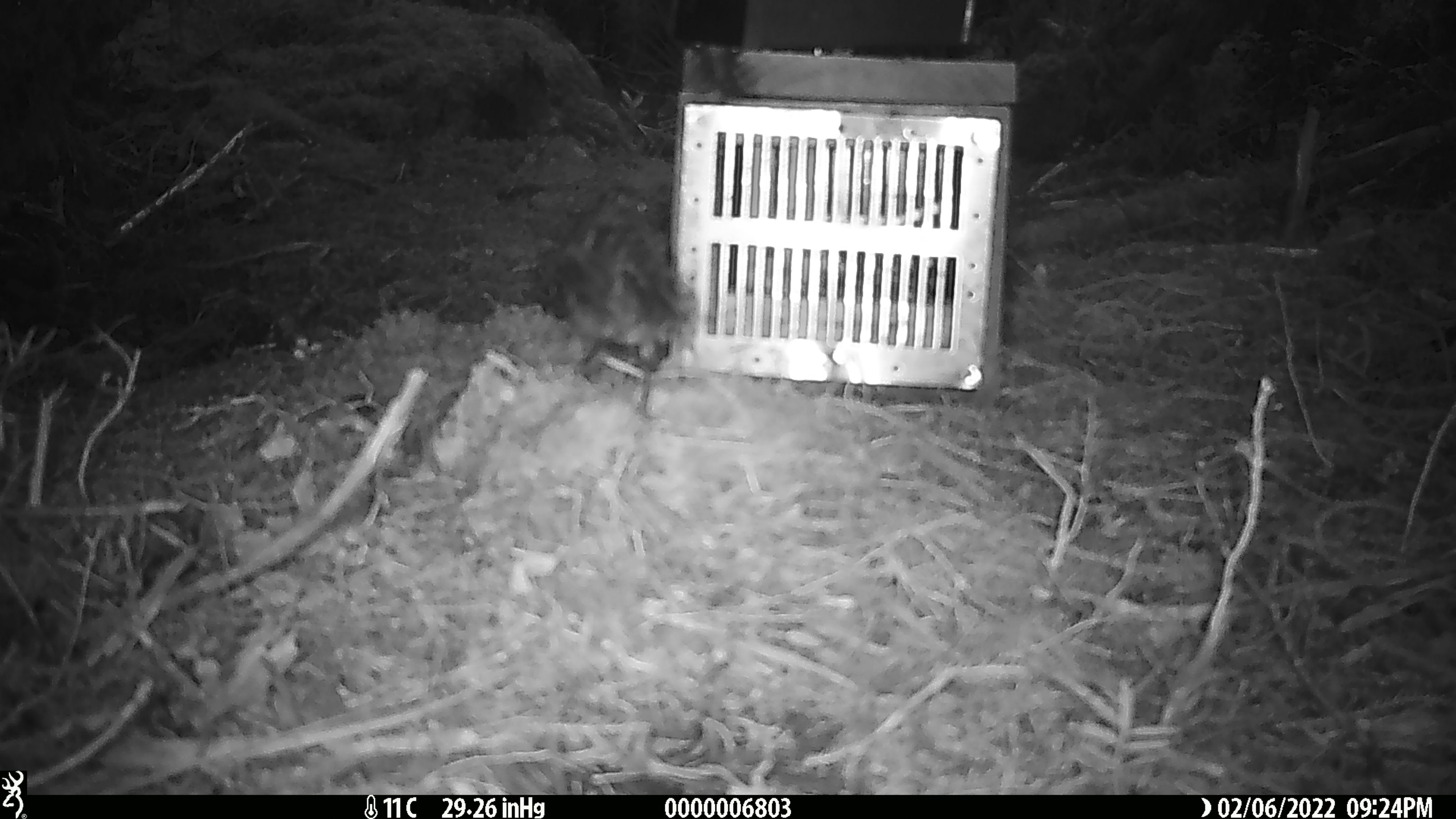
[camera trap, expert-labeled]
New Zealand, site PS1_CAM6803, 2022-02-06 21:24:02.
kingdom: Animalia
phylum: Chordata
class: Aves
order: Passeriformes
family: Petroicidae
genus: Petroica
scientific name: Petroica australis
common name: new zealand robin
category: robin